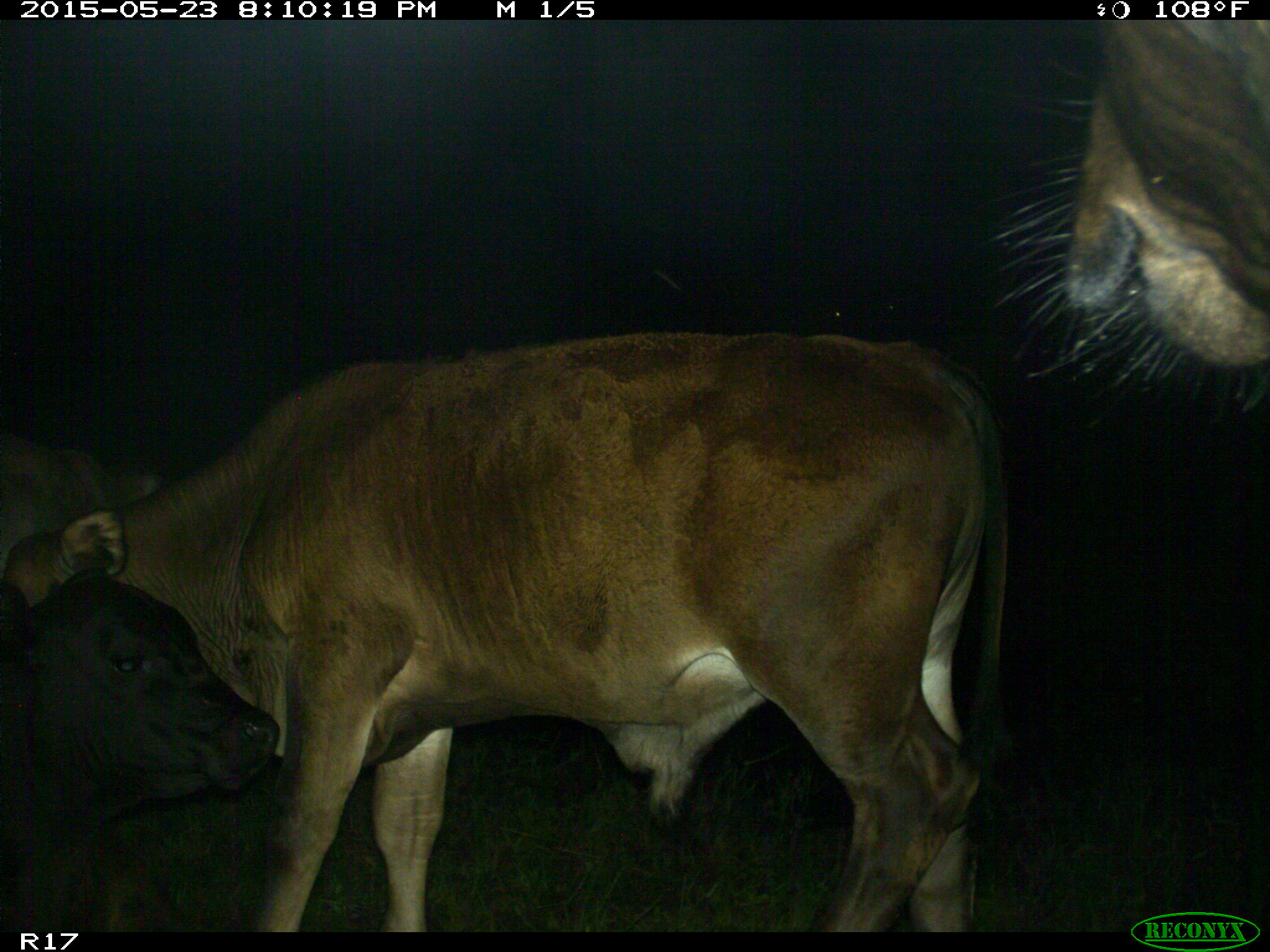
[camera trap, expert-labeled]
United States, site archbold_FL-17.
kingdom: Animalia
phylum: Chordata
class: Mammalia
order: Artiodactyla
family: Bovidae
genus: Bos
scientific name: Bos taurus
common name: domestic cow